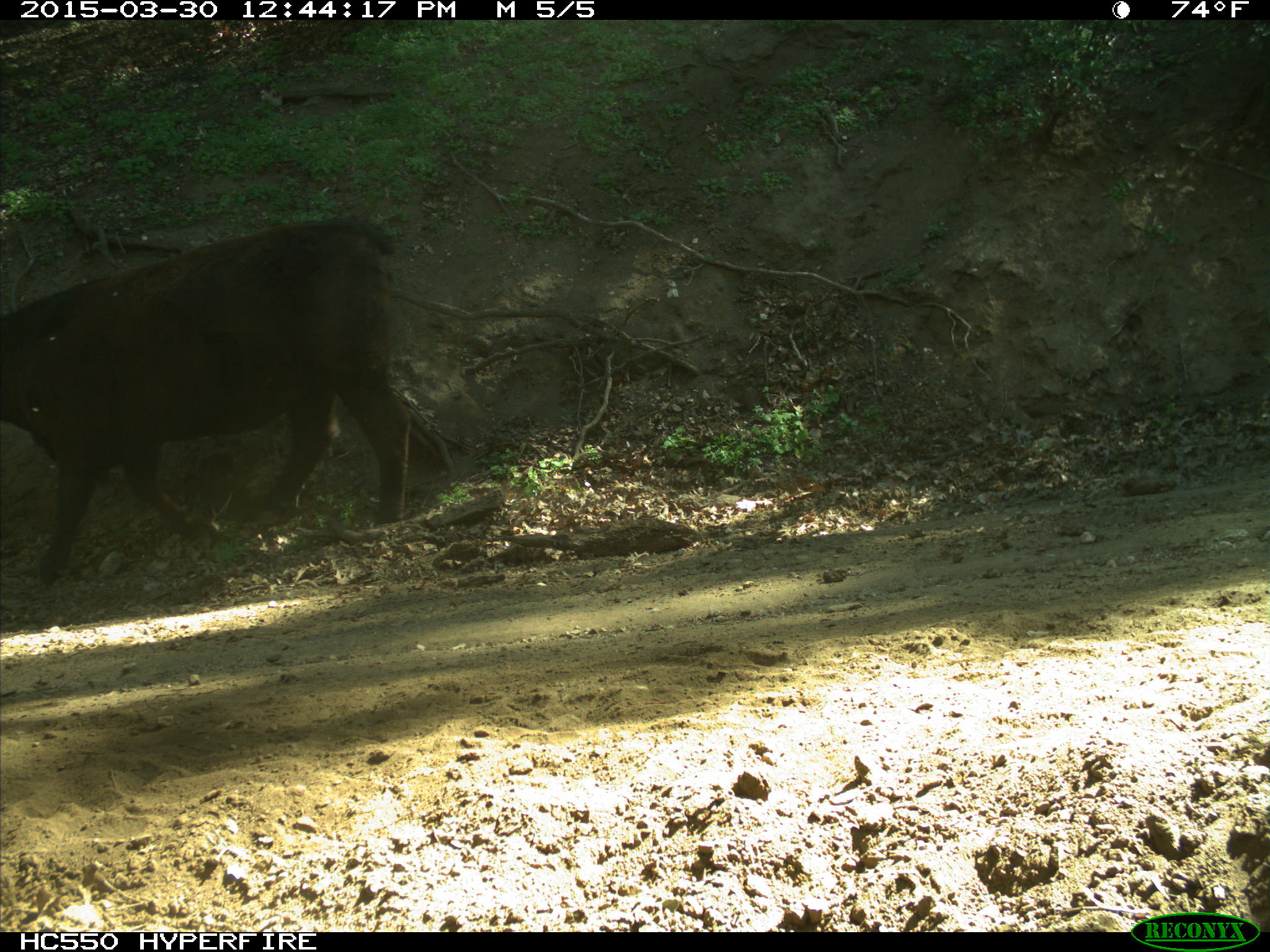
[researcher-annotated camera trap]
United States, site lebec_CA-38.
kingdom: Animalia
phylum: Chordata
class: Mammalia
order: Artiodactyla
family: Bovidae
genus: Bos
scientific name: Bos taurus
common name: domestic cow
Bos taurus (domestic cow).